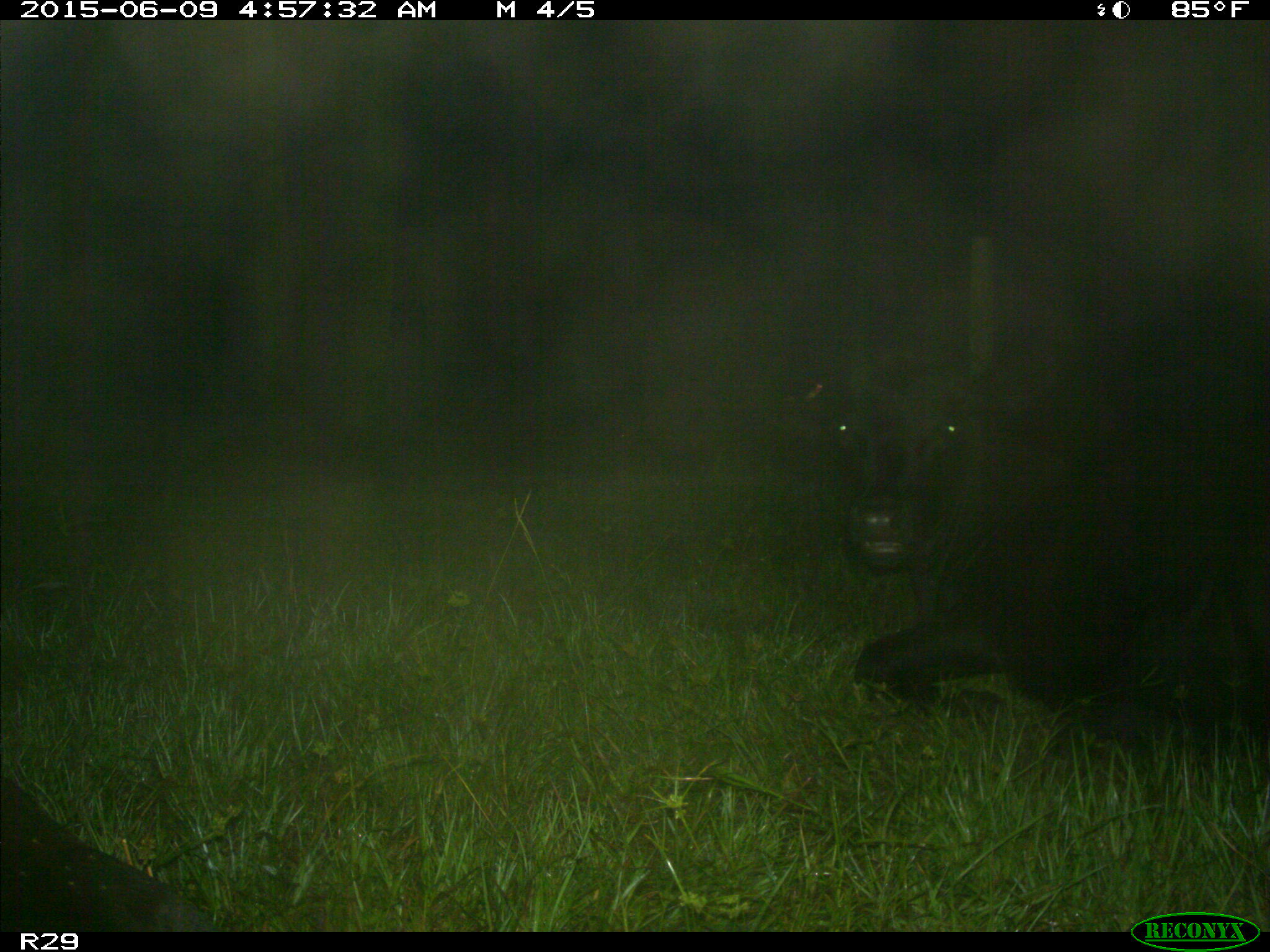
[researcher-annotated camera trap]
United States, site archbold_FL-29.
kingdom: Animalia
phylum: Chordata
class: Mammalia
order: Artiodactyla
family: Bovidae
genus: Bos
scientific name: Bos taurus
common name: domestic cow